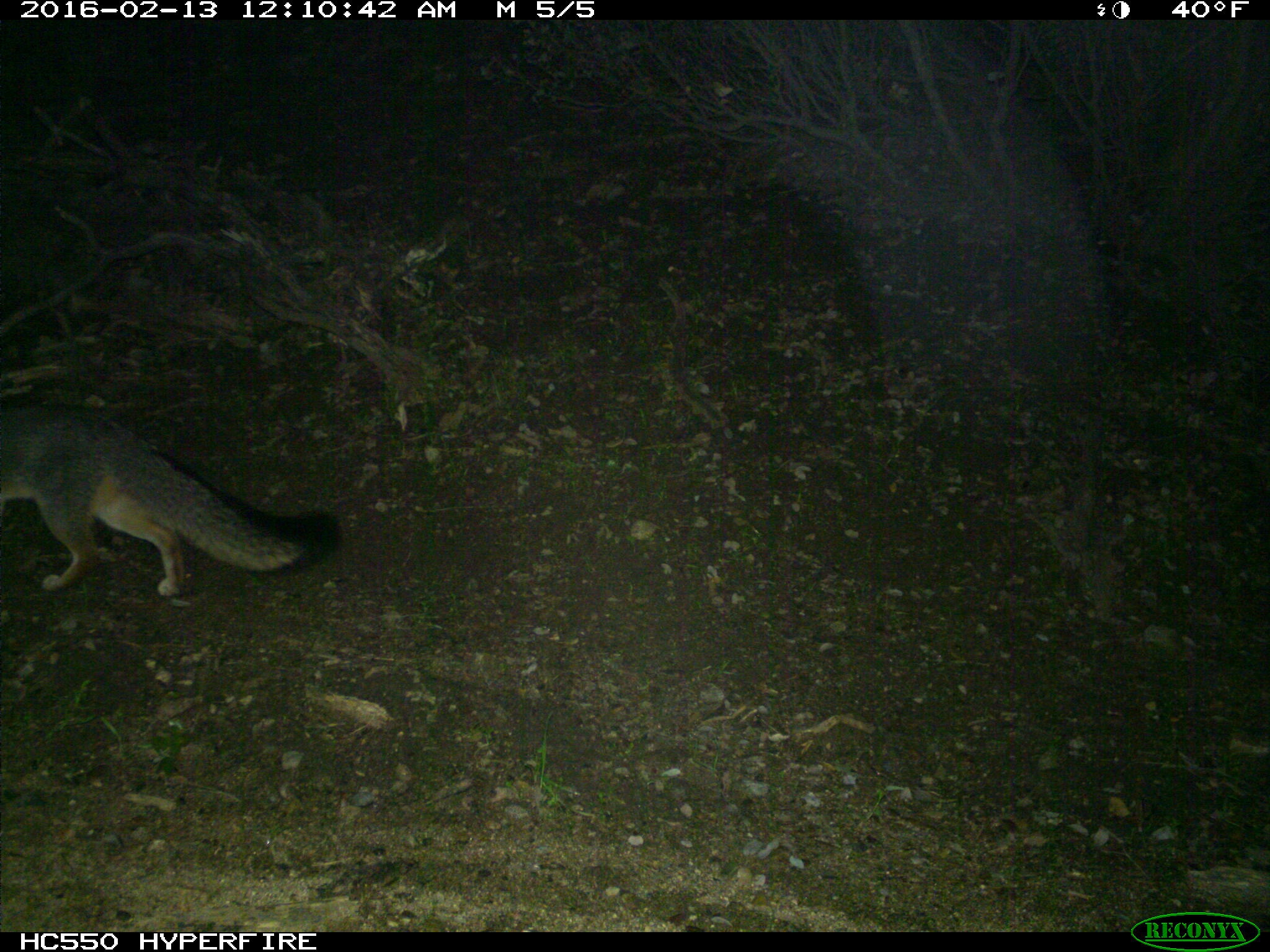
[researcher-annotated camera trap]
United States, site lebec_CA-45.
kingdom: Animalia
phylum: Chordata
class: Mammalia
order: Carnivora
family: Canidae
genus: Urocyon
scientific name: Urocyon cinereoargenteus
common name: gray fox